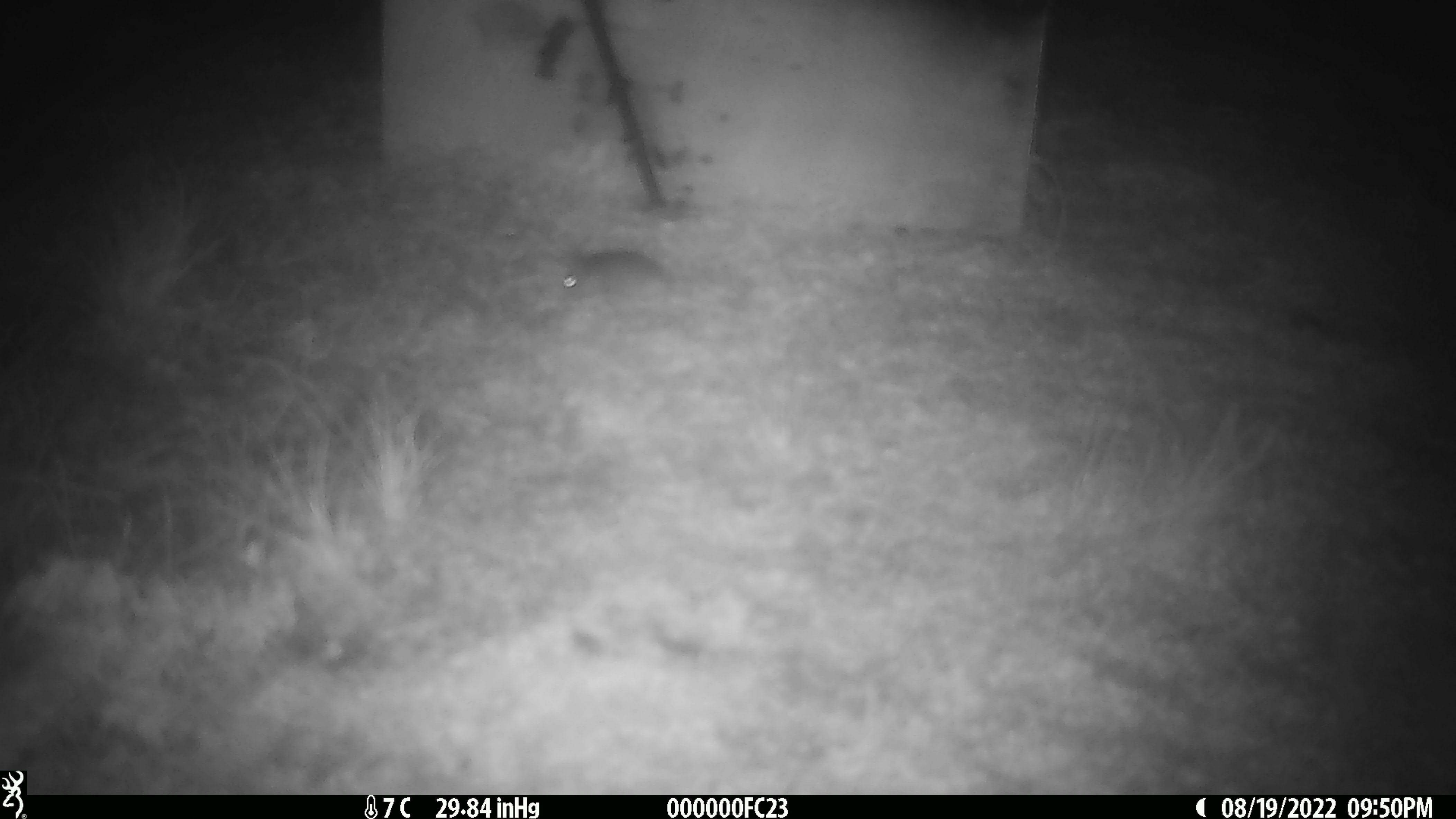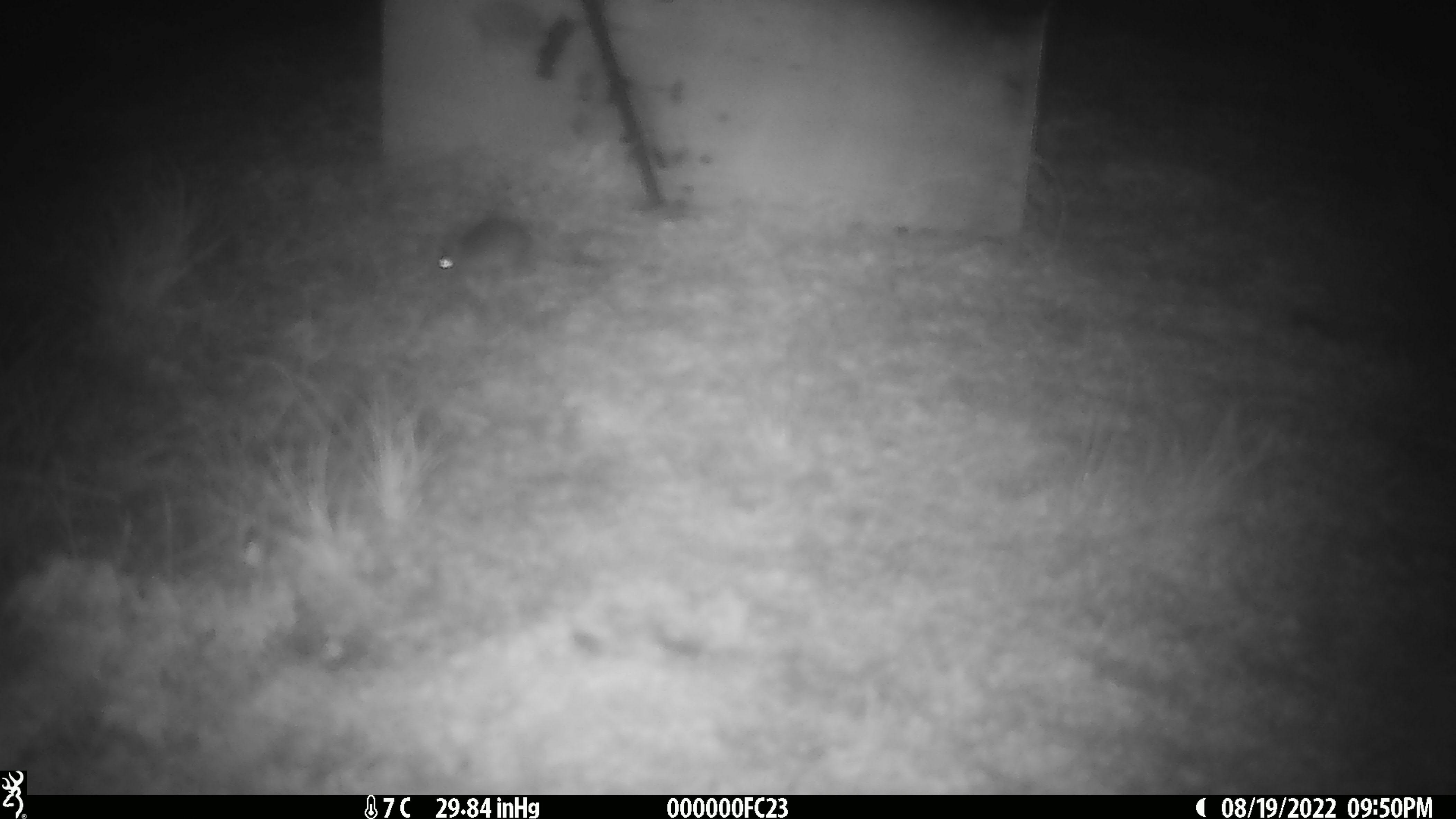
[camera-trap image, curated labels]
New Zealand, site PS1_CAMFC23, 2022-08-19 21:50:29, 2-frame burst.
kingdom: Animalia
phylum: Chordata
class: Mammalia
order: Rodentia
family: Muridae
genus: Mus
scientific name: Mus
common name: mouse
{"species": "mouse (Mus)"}